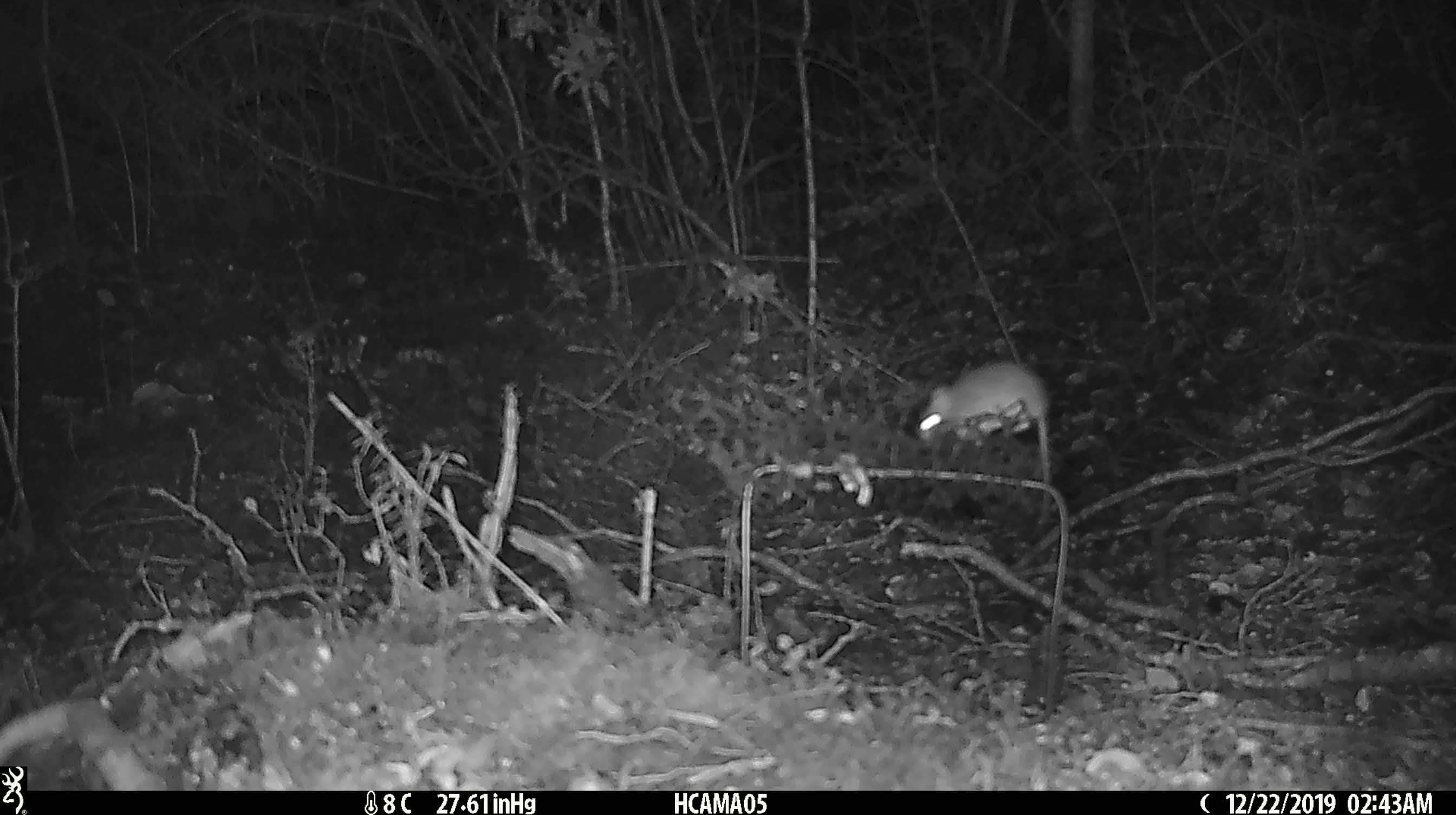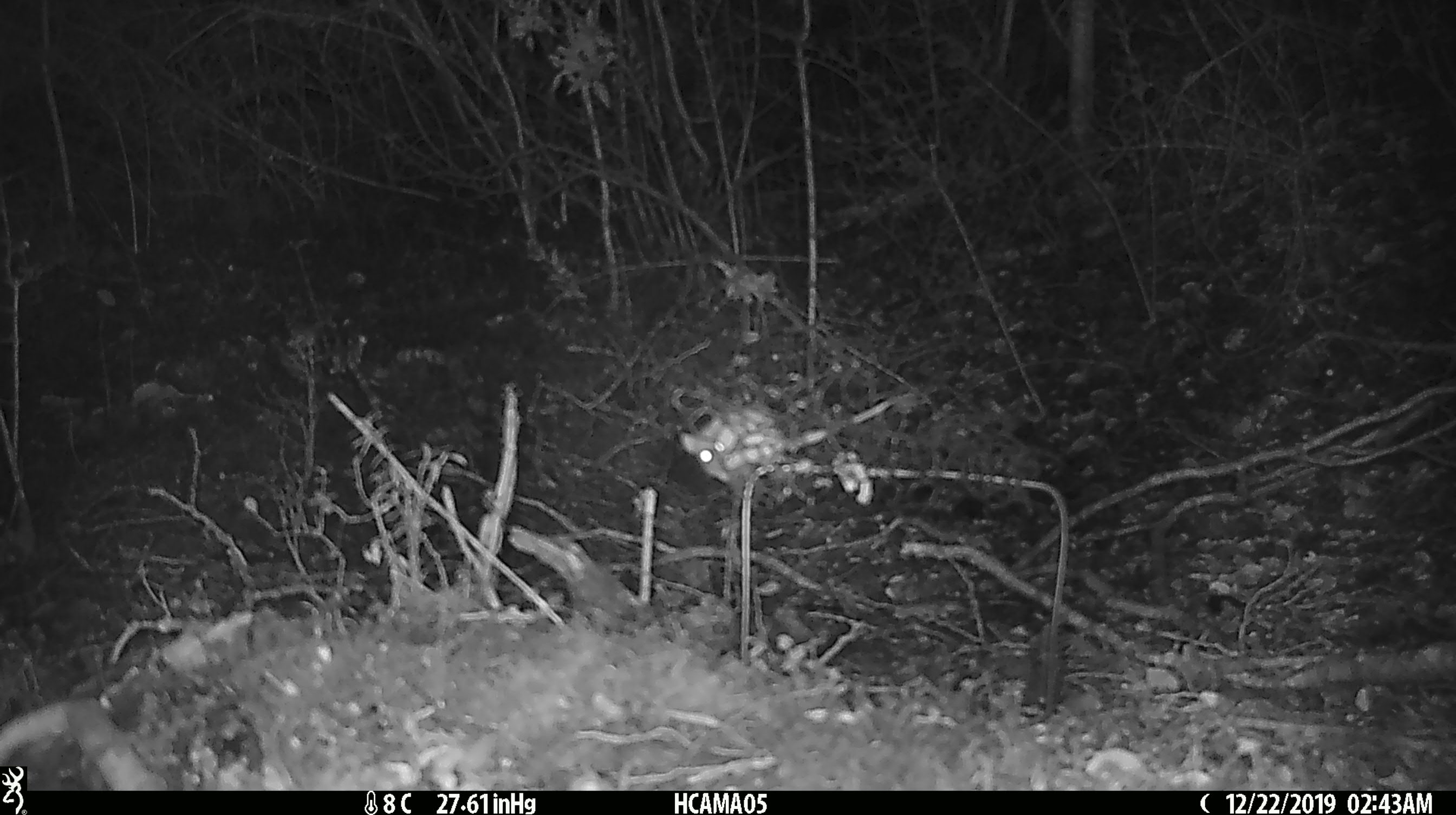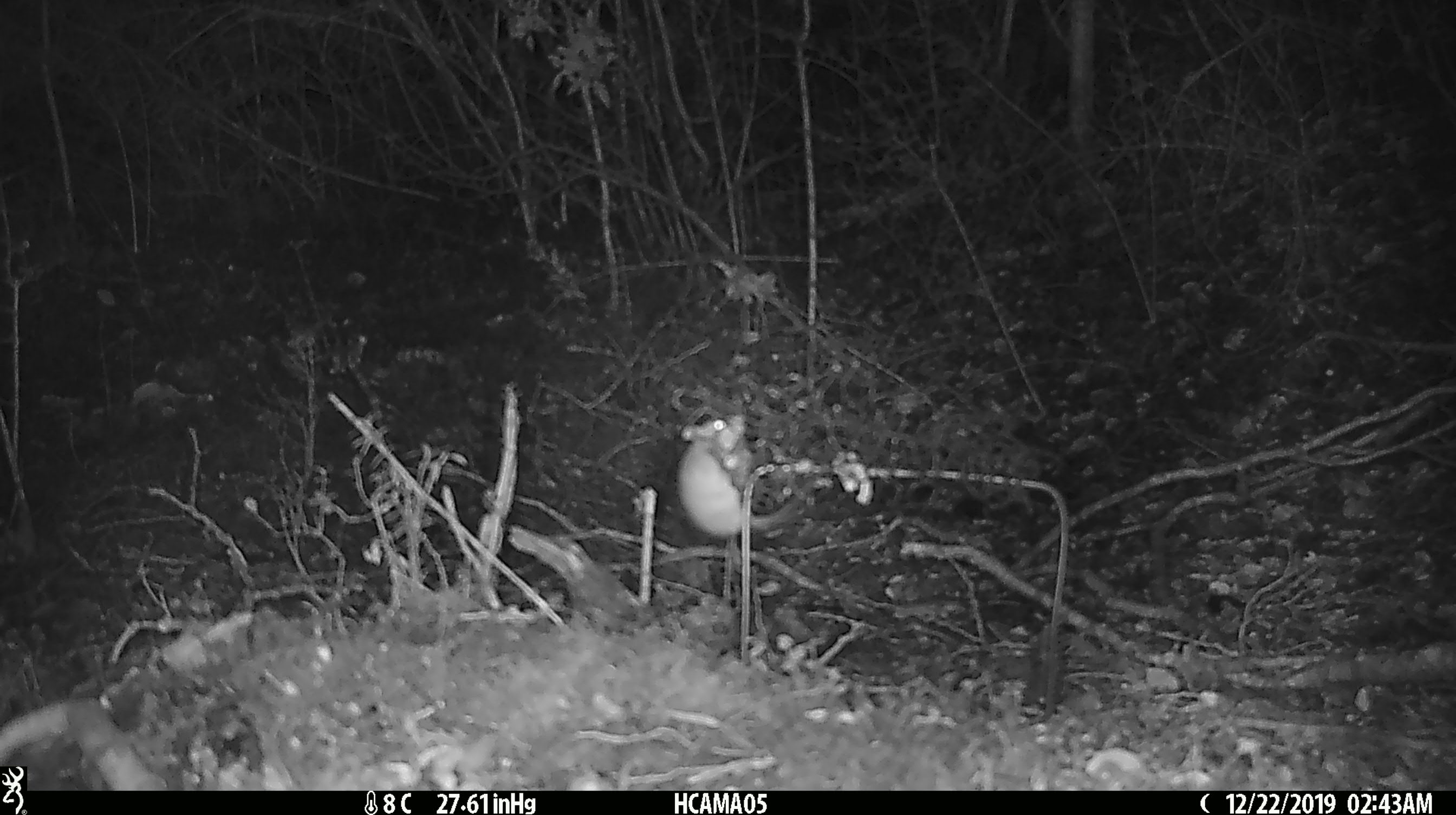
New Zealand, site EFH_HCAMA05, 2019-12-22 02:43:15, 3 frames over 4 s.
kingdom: Animalia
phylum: Chordata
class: Mammalia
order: Rodentia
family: Muridae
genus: Mus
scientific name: Mus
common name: mouse